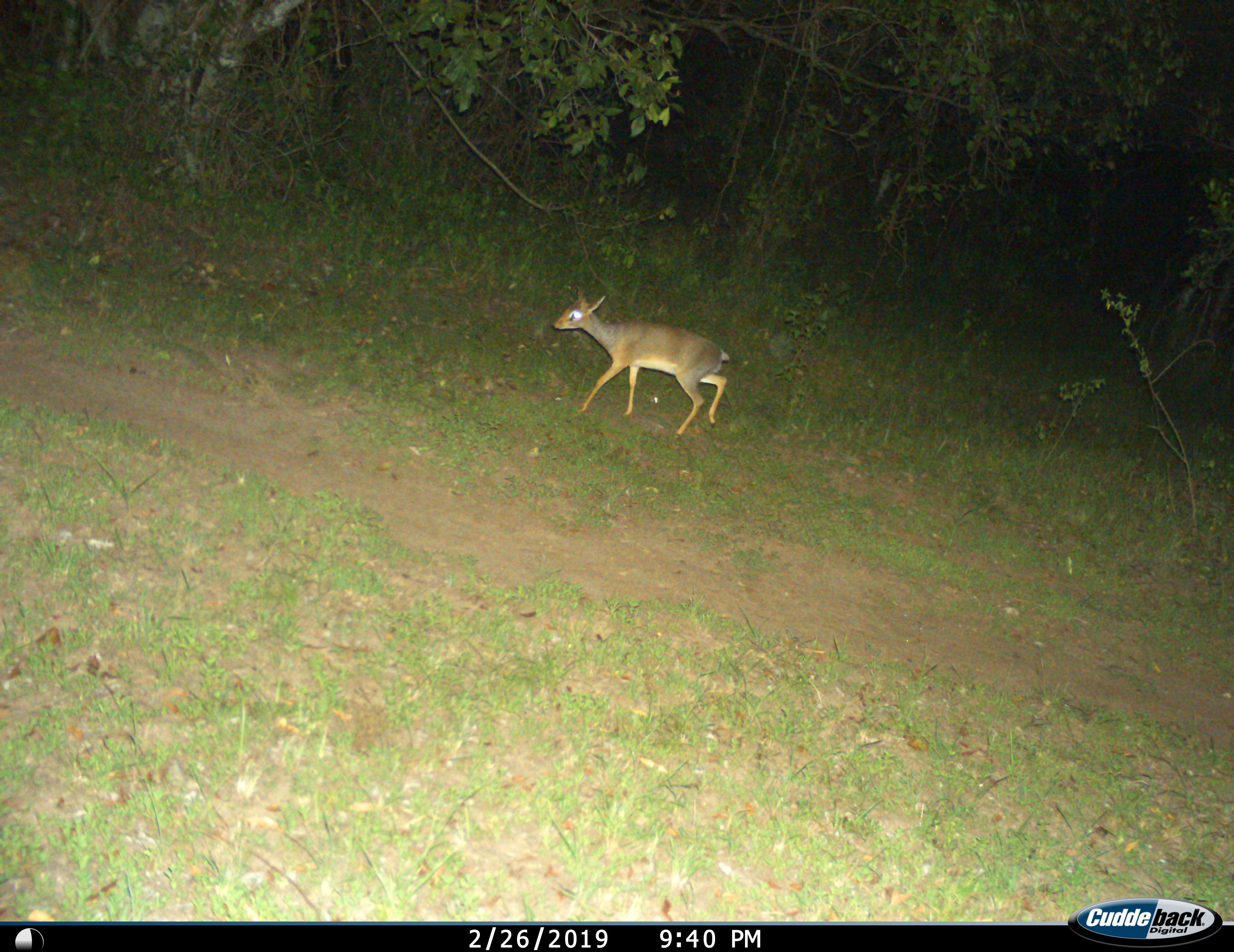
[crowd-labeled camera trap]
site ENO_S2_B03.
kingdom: Animalia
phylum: Chordata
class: Mammalia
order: Artiodactyla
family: Bovidae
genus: Madoqua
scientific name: Madoqua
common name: dik-dik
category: dikdik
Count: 1.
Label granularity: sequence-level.